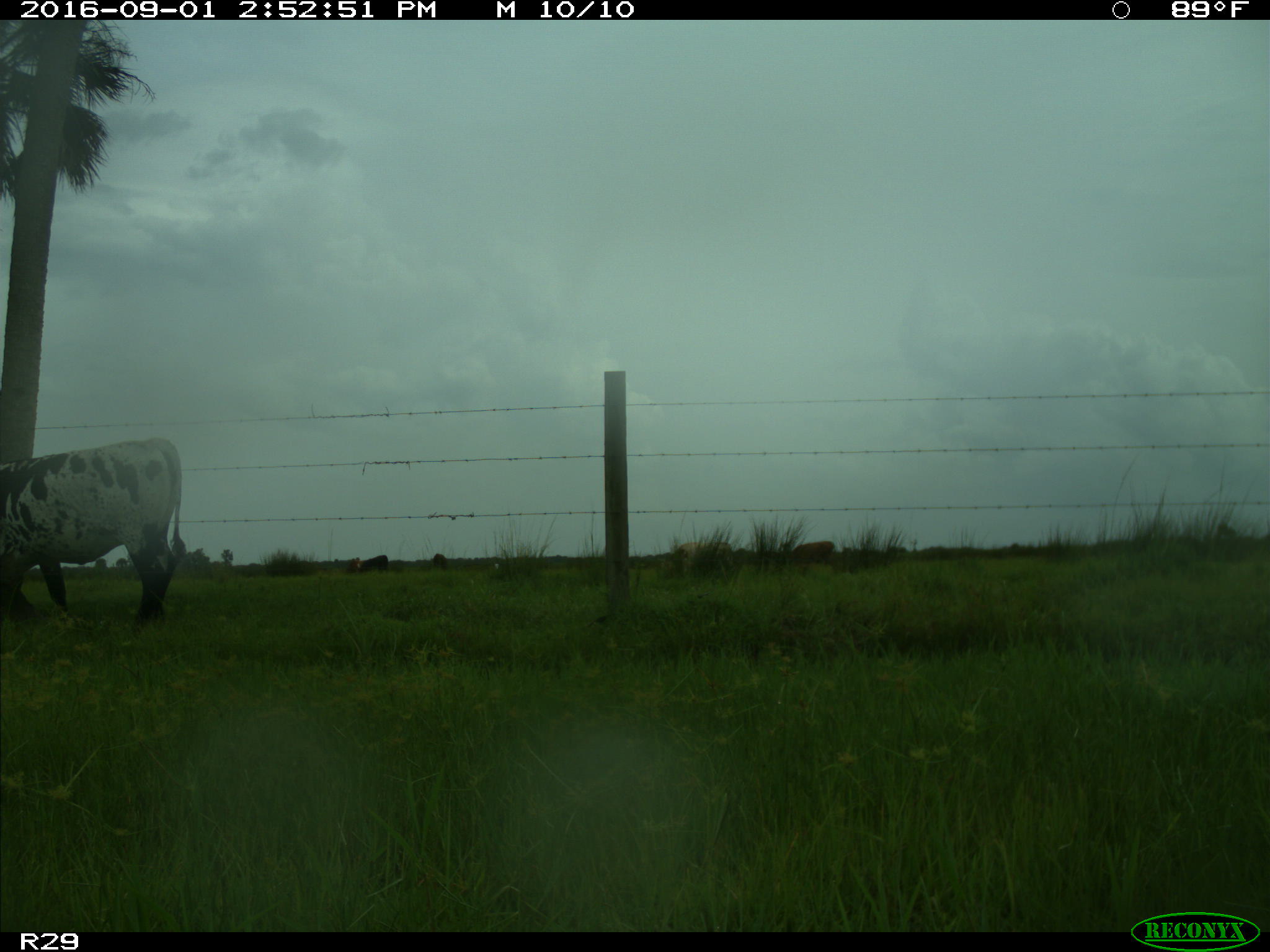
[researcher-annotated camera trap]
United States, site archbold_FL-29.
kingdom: Animalia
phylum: Chordata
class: Mammalia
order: Artiodactyla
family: Bovidae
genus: Bos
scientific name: Bos taurus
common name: domestic cow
Bos taurus (domestic cow).